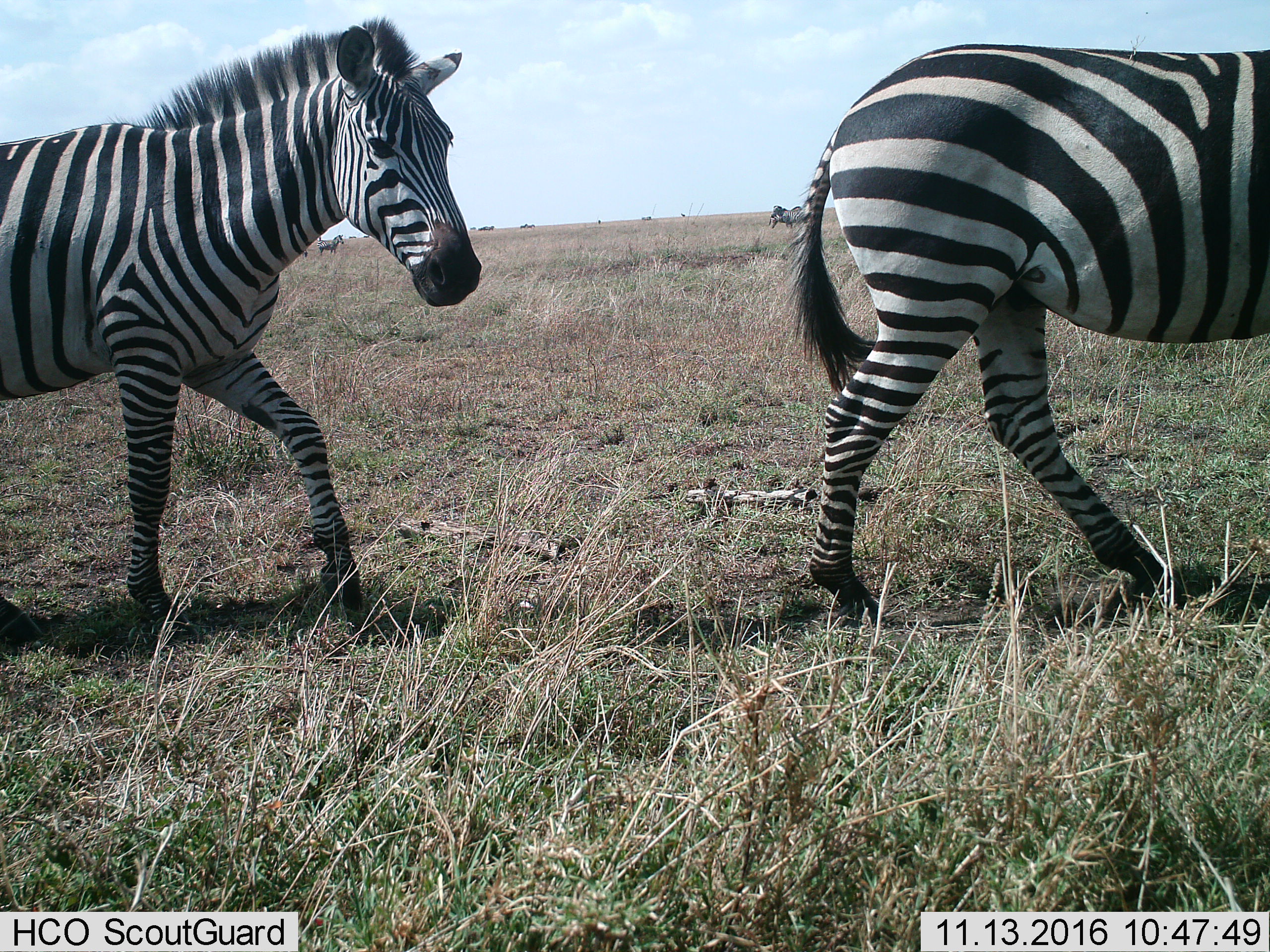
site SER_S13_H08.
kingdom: Animalia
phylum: Chordata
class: Mammalia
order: Perissodactyla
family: Equidae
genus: Equus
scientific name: Equus quagga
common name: plains zebra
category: zebraplains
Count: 2.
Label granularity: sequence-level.